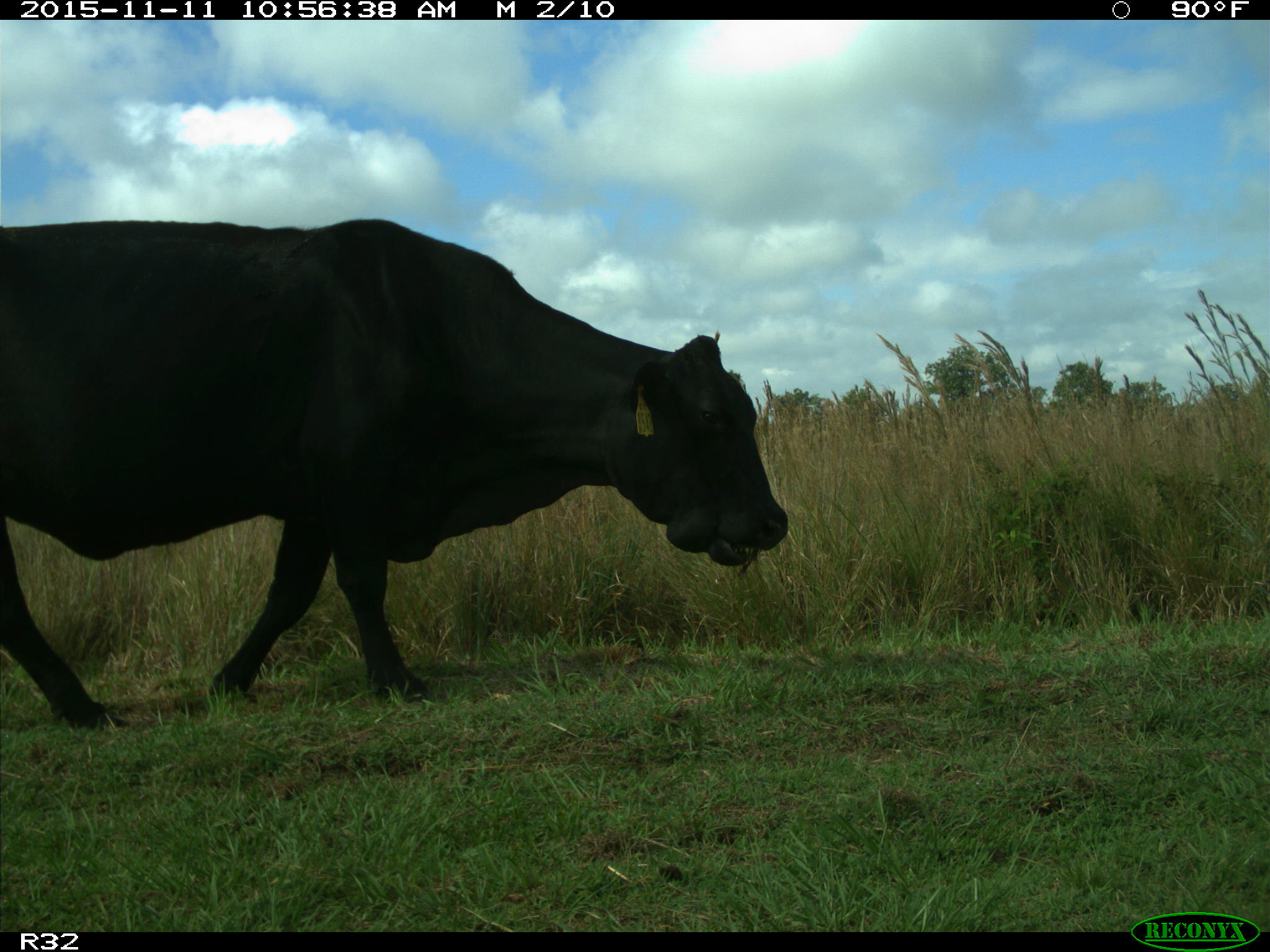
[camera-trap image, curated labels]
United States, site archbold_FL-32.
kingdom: Animalia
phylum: Chordata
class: Mammalia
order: Artiodactyla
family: Bovidae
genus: Bos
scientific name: Bos taurus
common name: domestic cow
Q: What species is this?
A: Bos taurus (domestic cow).